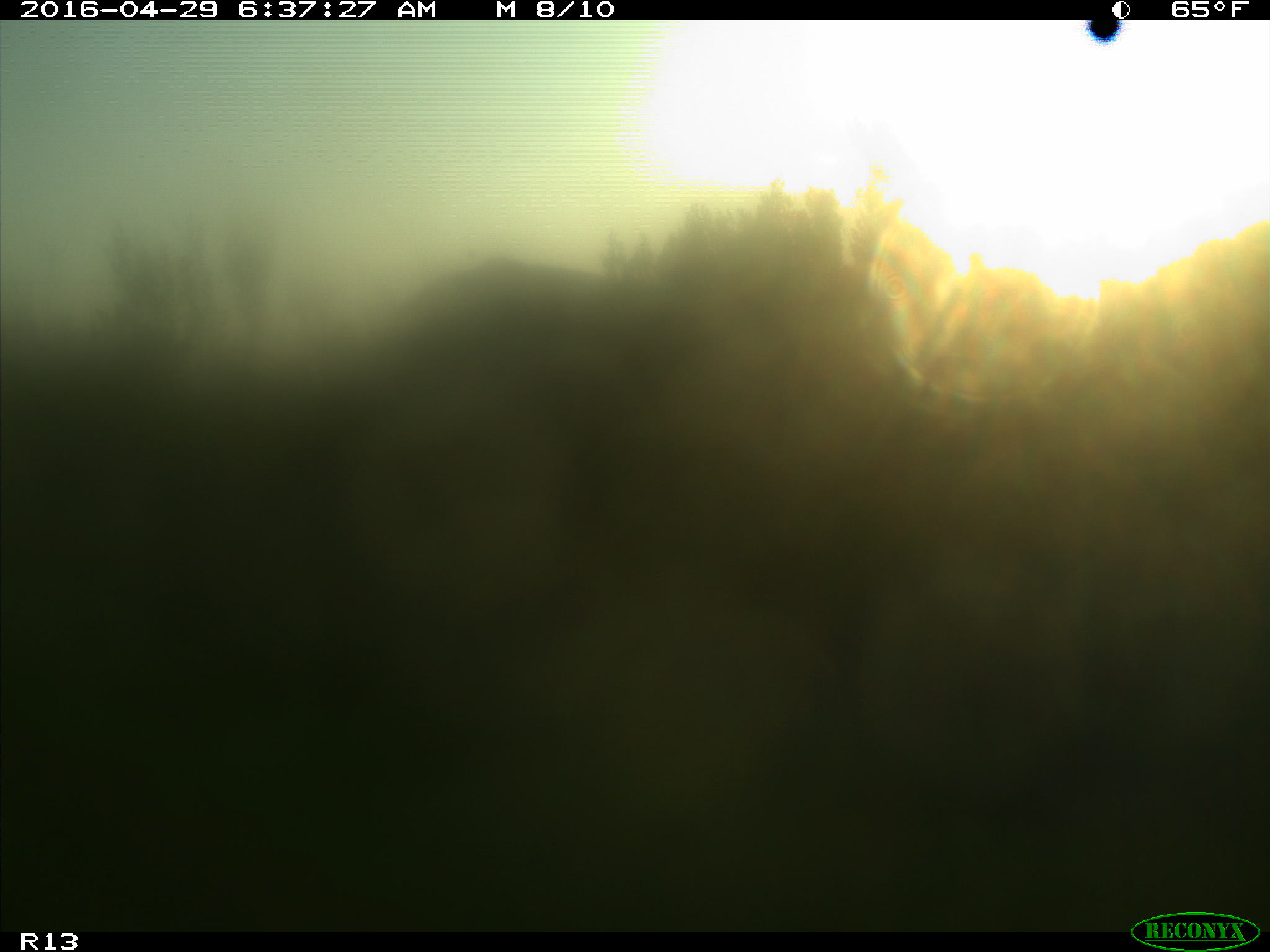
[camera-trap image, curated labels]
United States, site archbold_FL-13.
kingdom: Animalia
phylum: Chordata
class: Mammalia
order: Artiodactyla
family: Bovidae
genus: Bos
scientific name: Bos taurus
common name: domestic cow